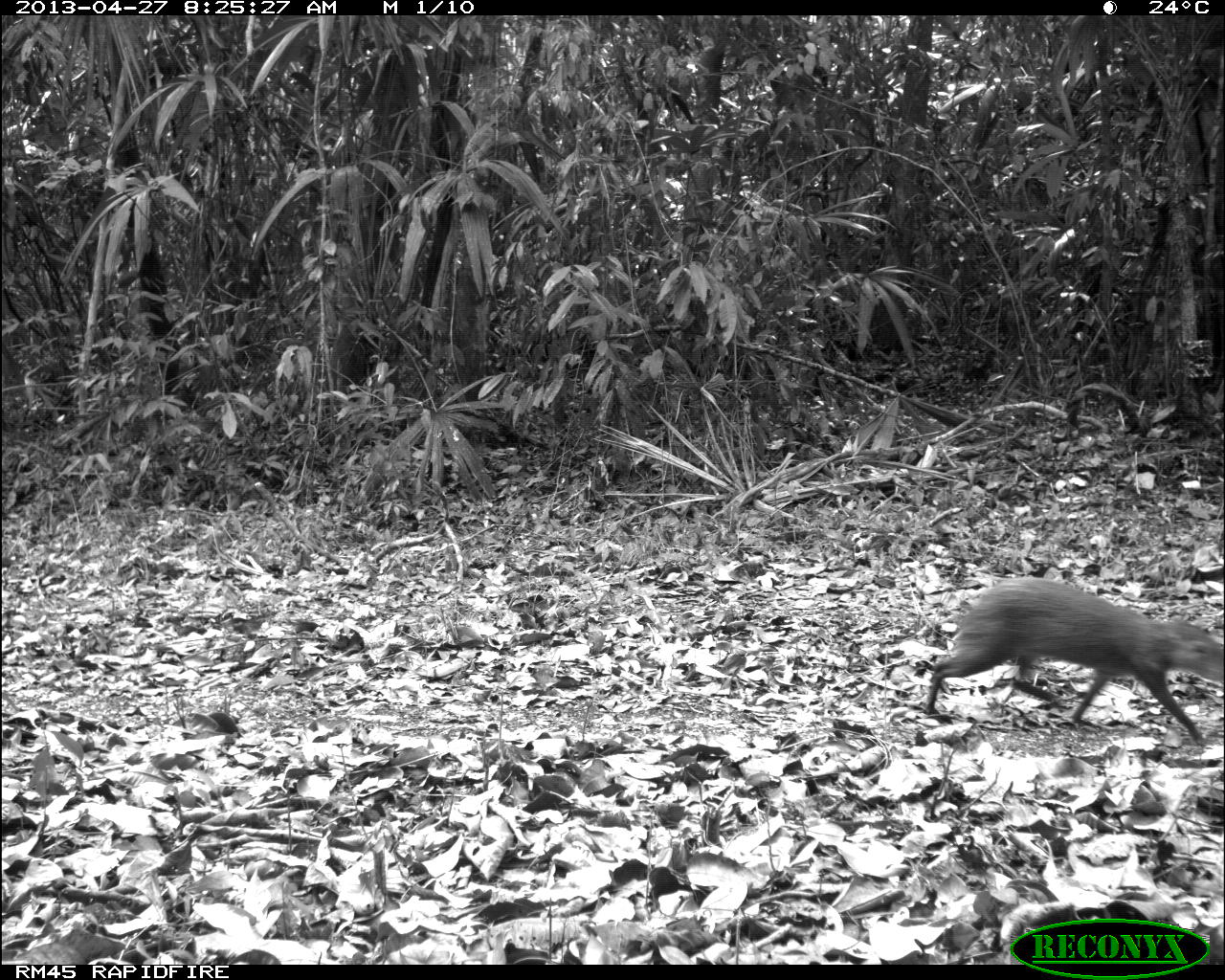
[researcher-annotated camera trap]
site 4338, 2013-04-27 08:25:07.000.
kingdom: Animalia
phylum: Chordata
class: Mammalia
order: Rodentia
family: Dasyproctidae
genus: Dasyprocta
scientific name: Dasyprocta punctata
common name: central american agouti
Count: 1.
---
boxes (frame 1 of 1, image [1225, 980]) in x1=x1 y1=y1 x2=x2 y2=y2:
dasyprocta punctata: x1=922 y1=576 x2=1222 y2=745